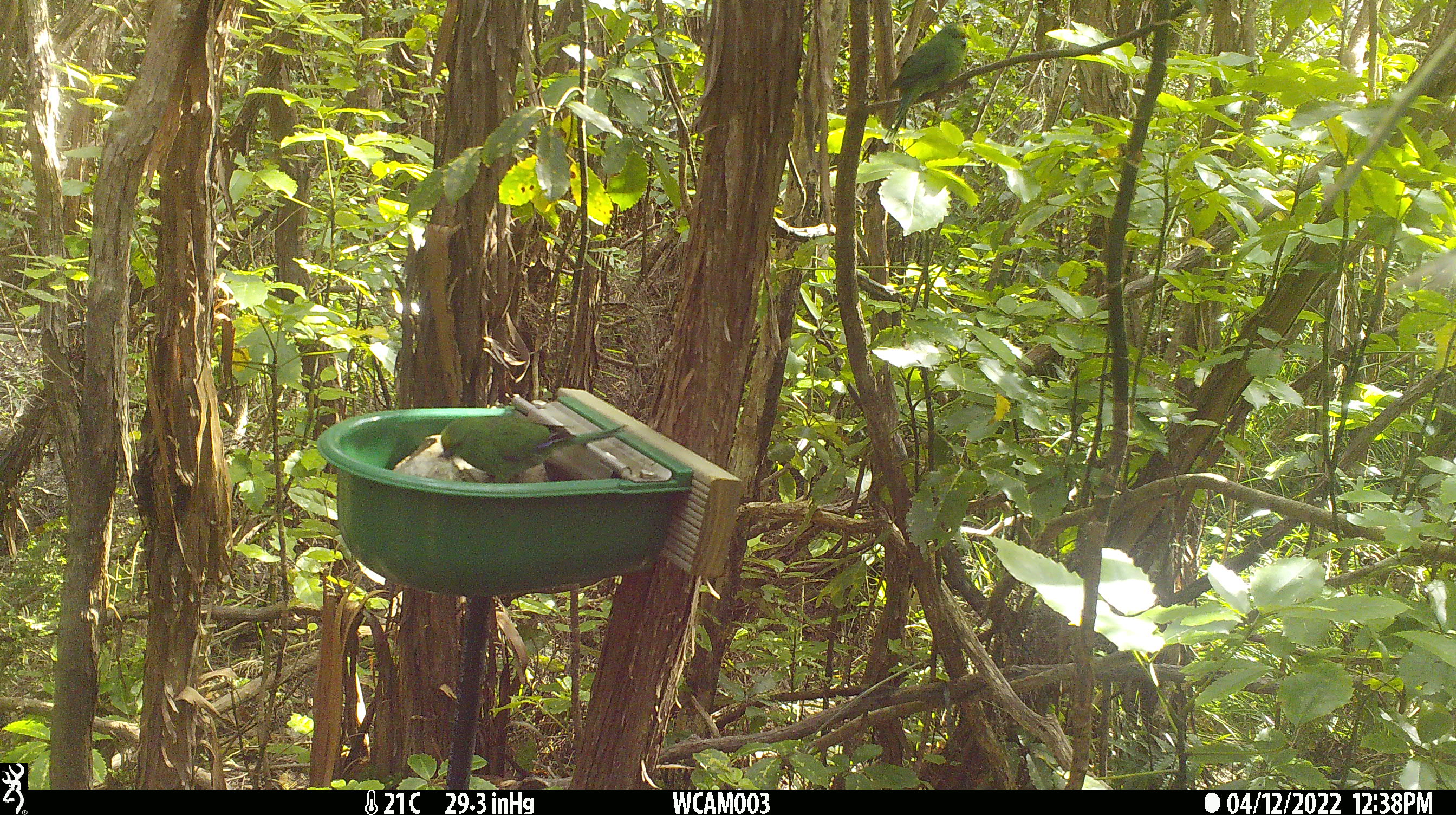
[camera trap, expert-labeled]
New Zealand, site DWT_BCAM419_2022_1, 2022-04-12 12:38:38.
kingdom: Animalia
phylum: Chordata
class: Aves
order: Psittaciformes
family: Psittaculidae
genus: Cyanoramphus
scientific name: Cyanoramphus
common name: parakeet